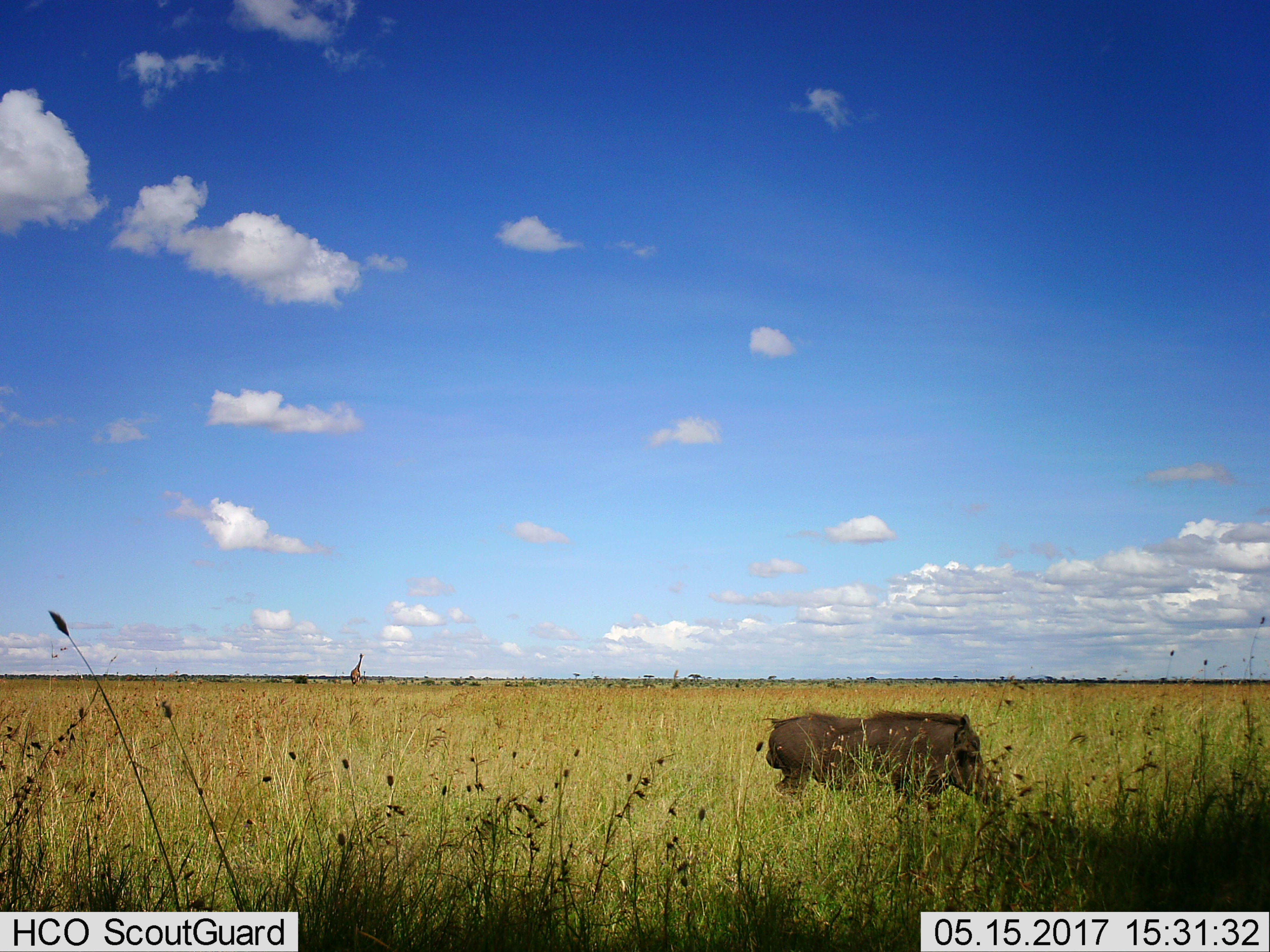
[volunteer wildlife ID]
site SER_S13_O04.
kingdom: Animalia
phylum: Chordata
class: Mammalia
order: Artiodactyla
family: Giraffidae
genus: Giraffa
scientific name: Giraffa camelopardalis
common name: giraffe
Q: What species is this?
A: Giraffe (Giraffa camelopardalis).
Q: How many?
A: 1.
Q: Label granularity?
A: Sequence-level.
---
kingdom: Animalia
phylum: Chordata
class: Mammalia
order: Artiodactyla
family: Suidae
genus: Phacochoerus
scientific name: Phacochoerus africanus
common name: warthog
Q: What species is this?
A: Warthog (Phacochoerus africanus).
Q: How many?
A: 1.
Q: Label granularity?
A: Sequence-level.